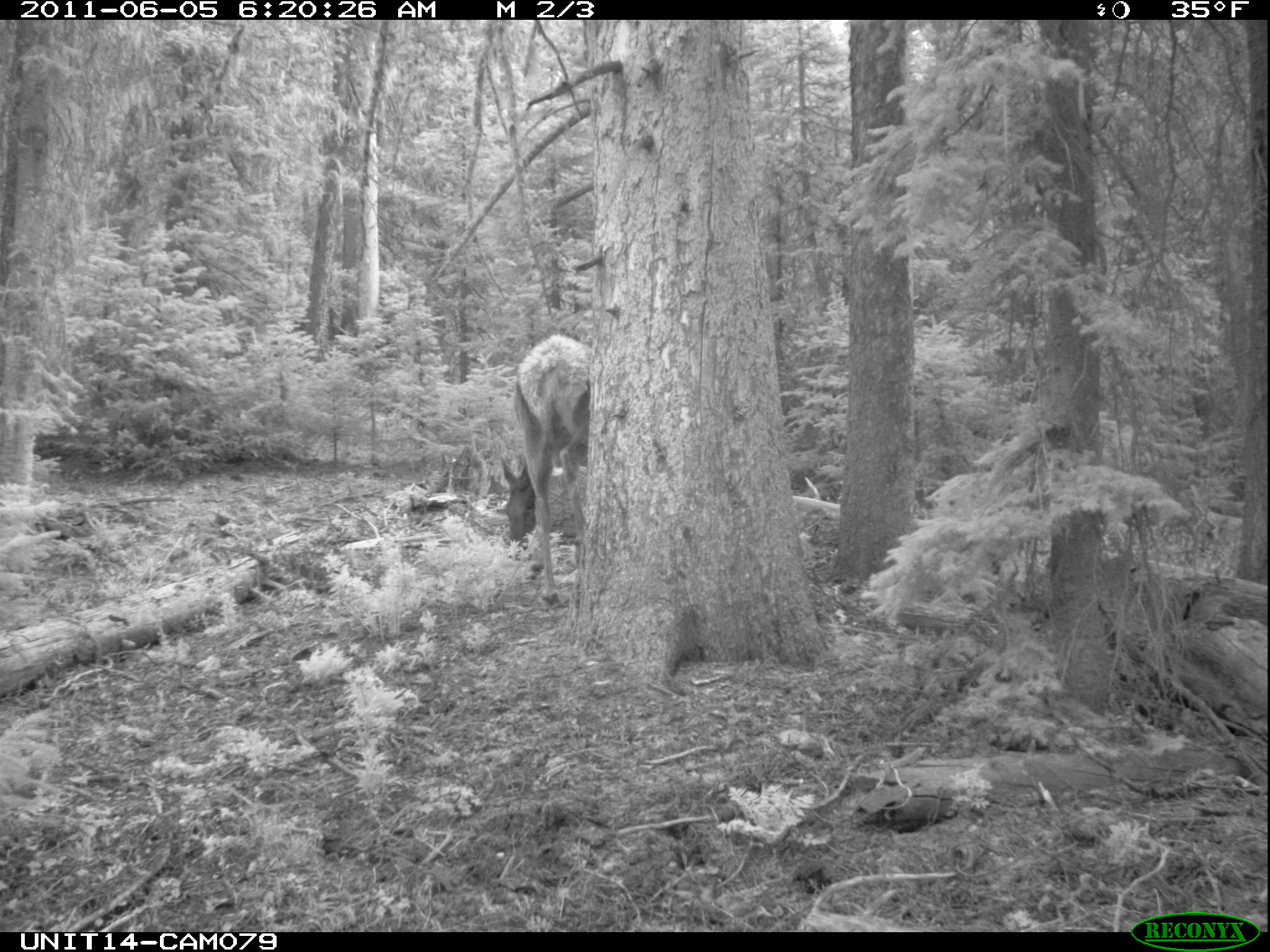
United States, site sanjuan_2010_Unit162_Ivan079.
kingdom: Animalia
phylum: Chordata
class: Mammalia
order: Artiodactyla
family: Cervidae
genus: Cervus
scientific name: Cervus elaphus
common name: red deer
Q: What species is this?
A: Cervus elaphus (red deer).